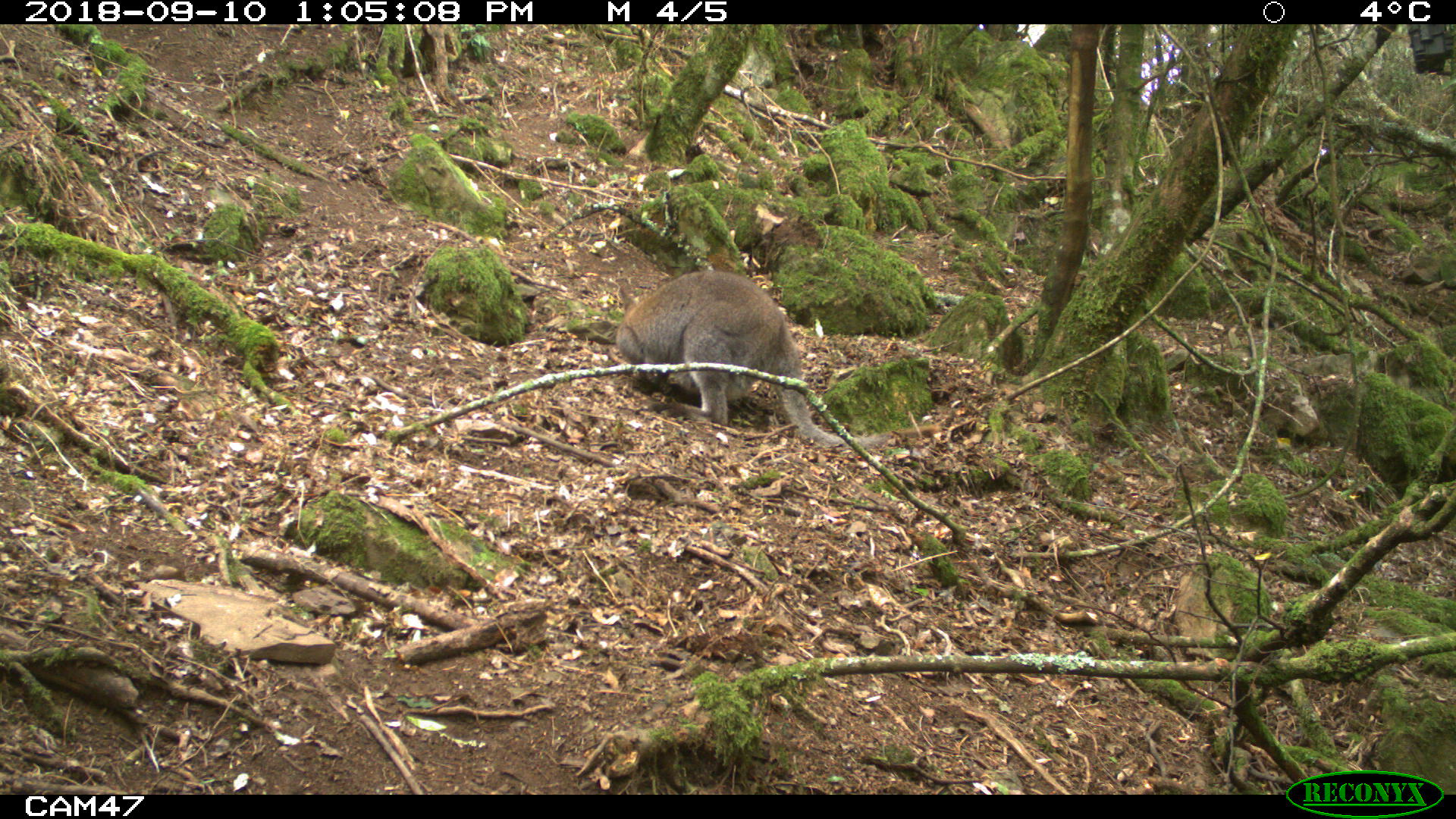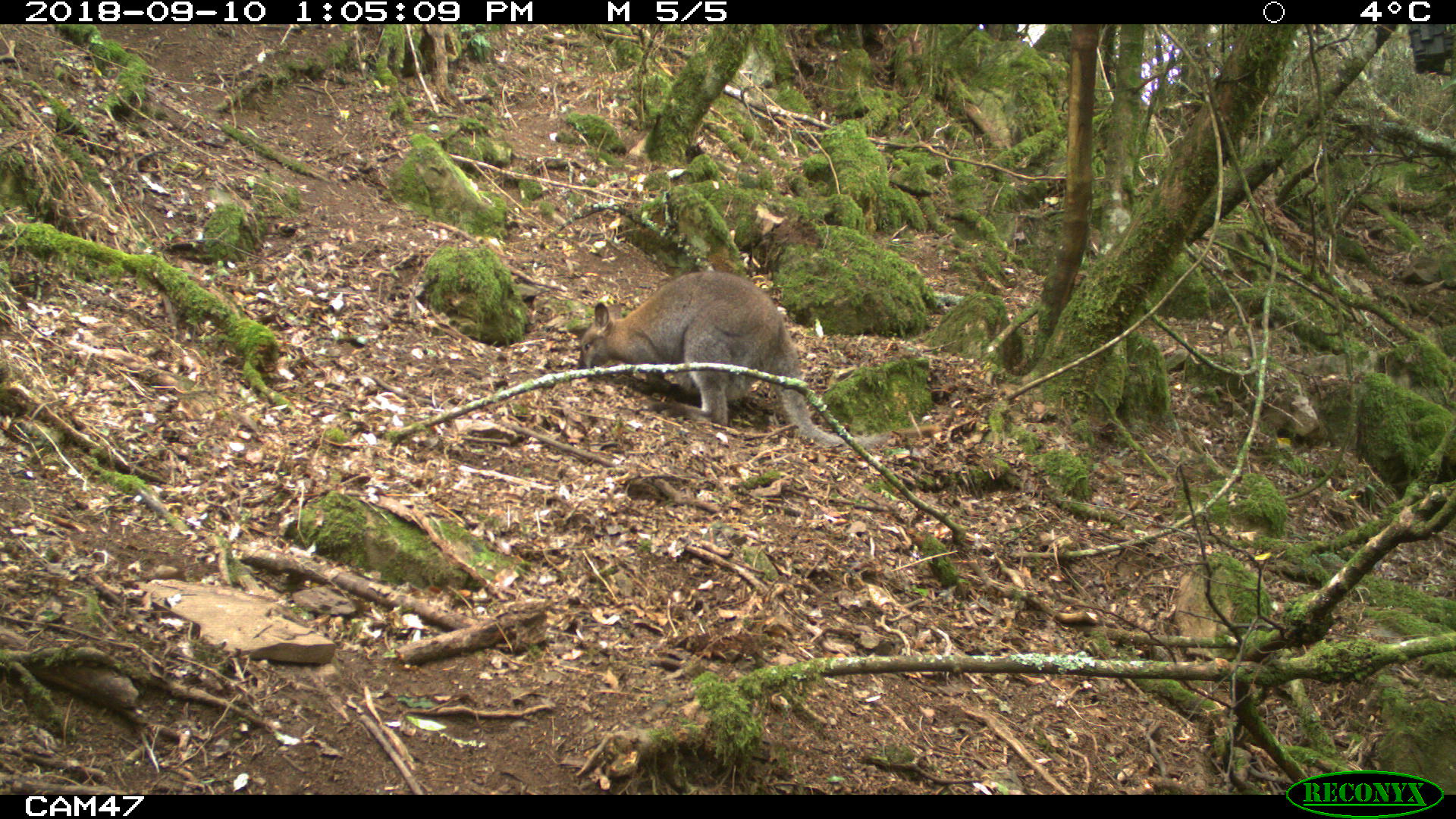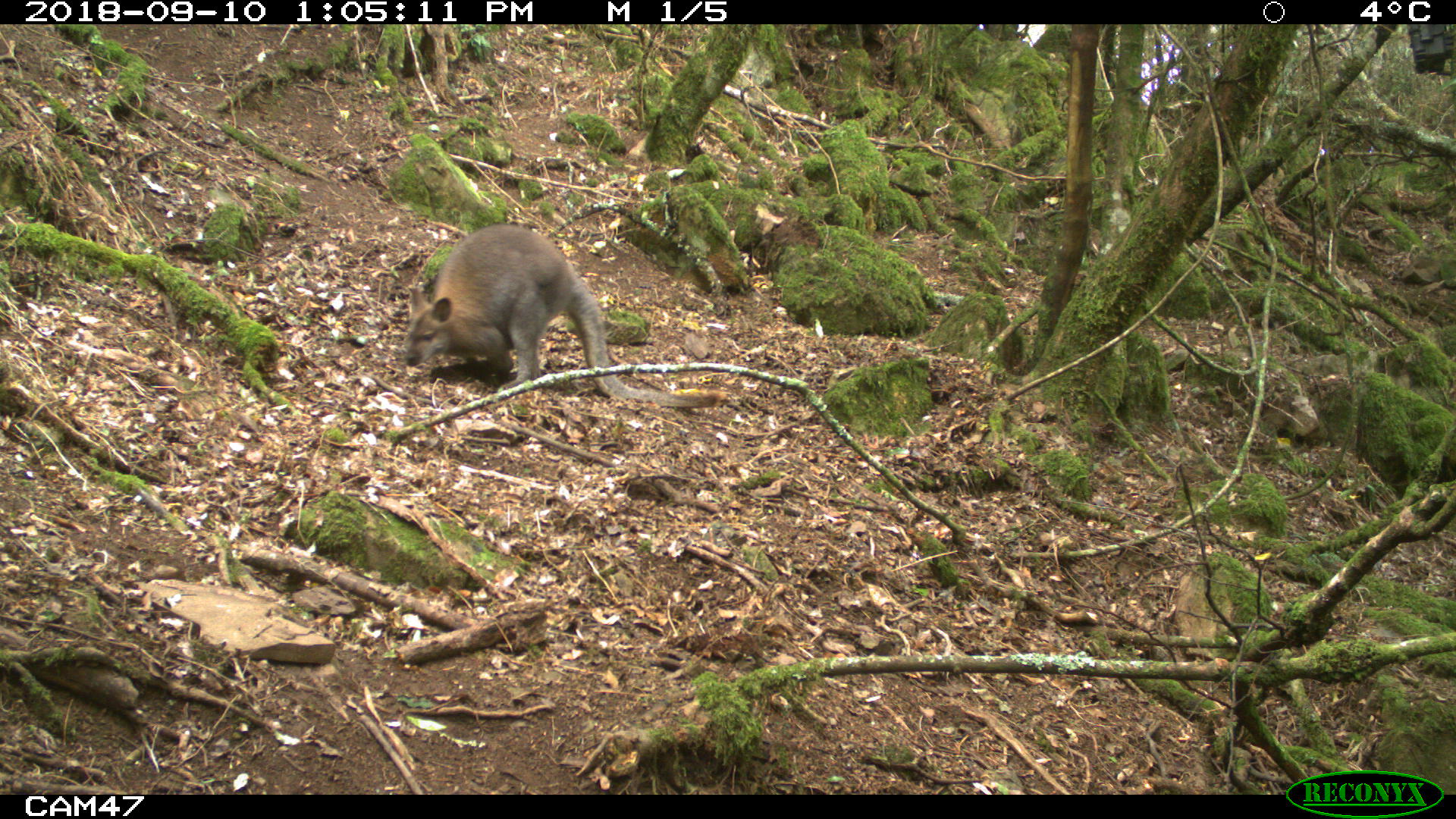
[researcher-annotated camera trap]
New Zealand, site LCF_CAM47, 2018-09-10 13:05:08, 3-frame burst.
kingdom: Animalia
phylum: Chordata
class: Mammalia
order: Diprotodontia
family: Macropodidae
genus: Notamacropus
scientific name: Notamacropus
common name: wallaby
Wallaby (Notamacropus).